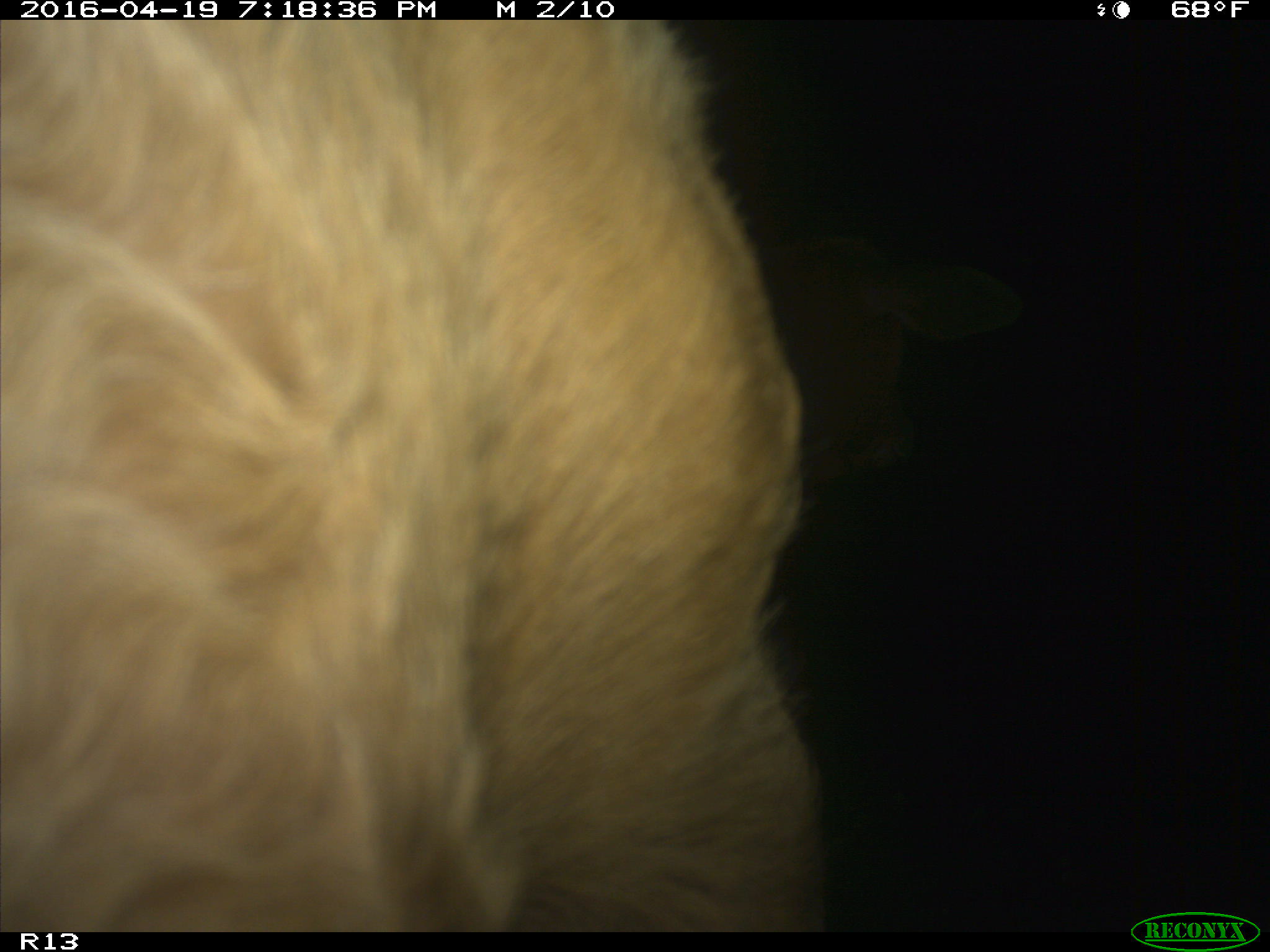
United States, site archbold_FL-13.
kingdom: Animalia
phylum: Chordata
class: Mammalia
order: Artiodactyla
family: Bovidae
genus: Bos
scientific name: Bos taurus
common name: domestic cow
Bos taurus (domestic cow).